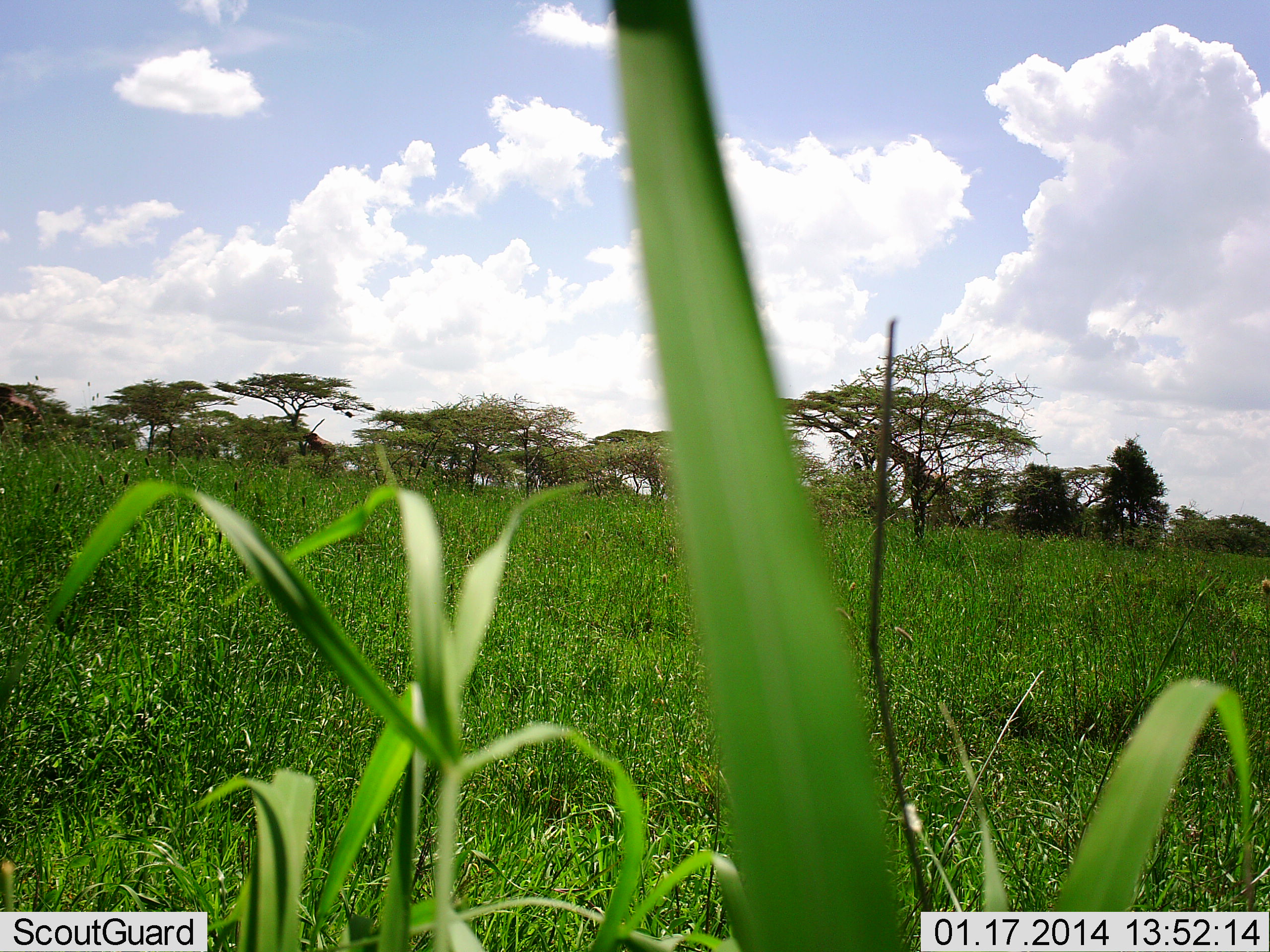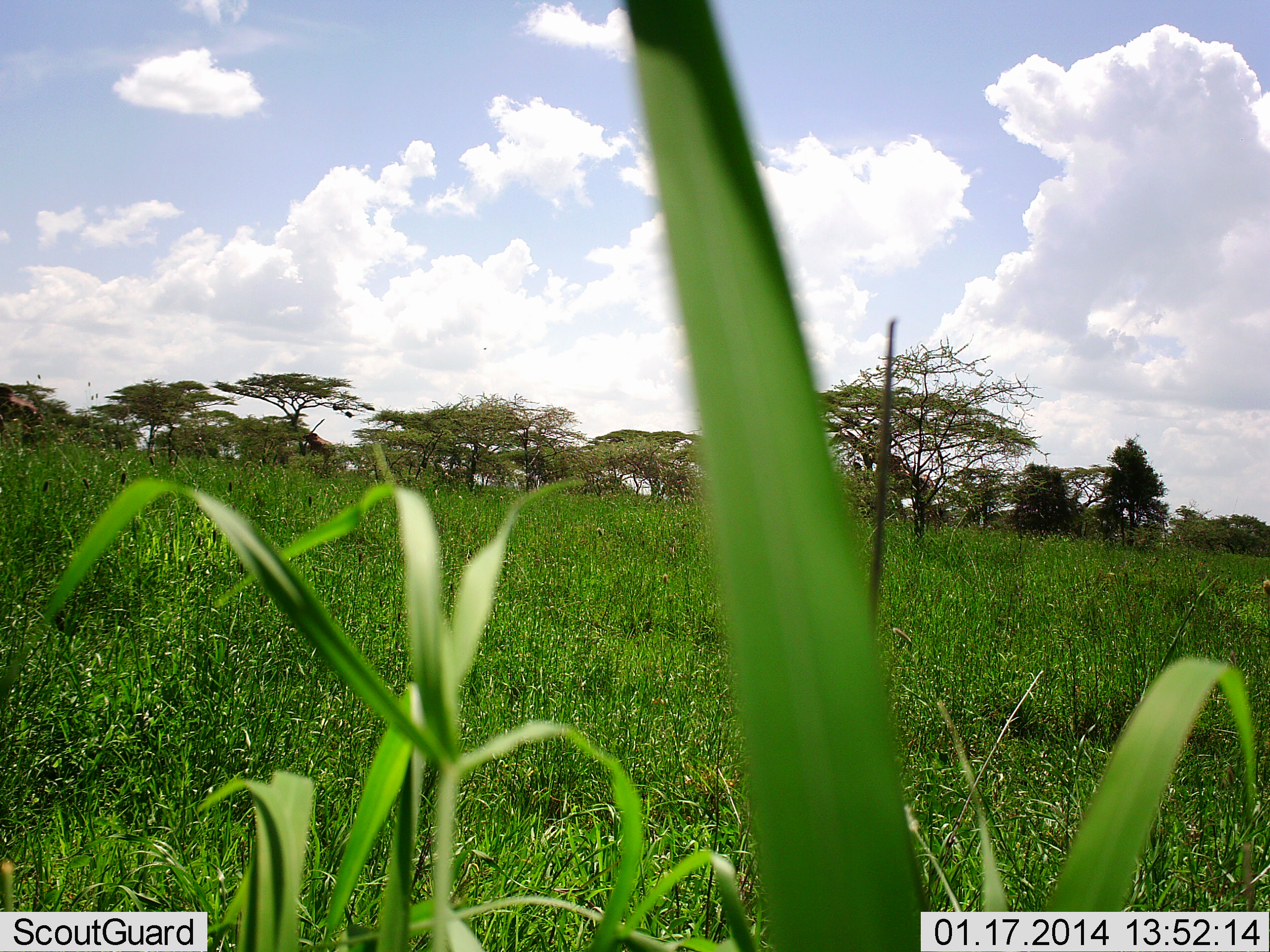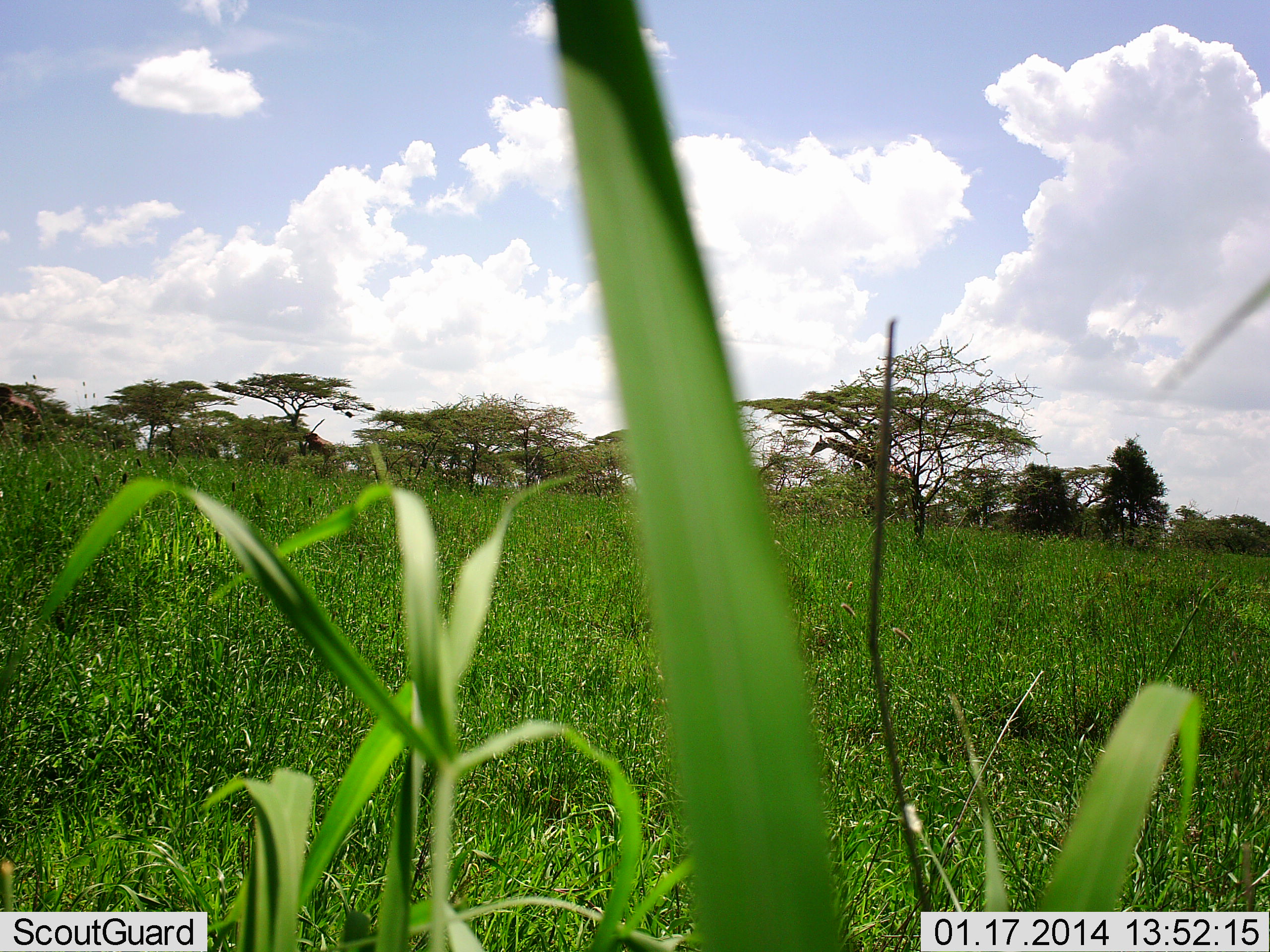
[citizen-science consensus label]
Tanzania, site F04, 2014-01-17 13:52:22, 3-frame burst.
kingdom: Animalia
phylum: Chordata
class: Mammalia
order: Artiodactyla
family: Giraffidae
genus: Giraffa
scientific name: Giraffa camelopardalis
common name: giraffe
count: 1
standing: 10%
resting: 0%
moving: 100%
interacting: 0%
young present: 0%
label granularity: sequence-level